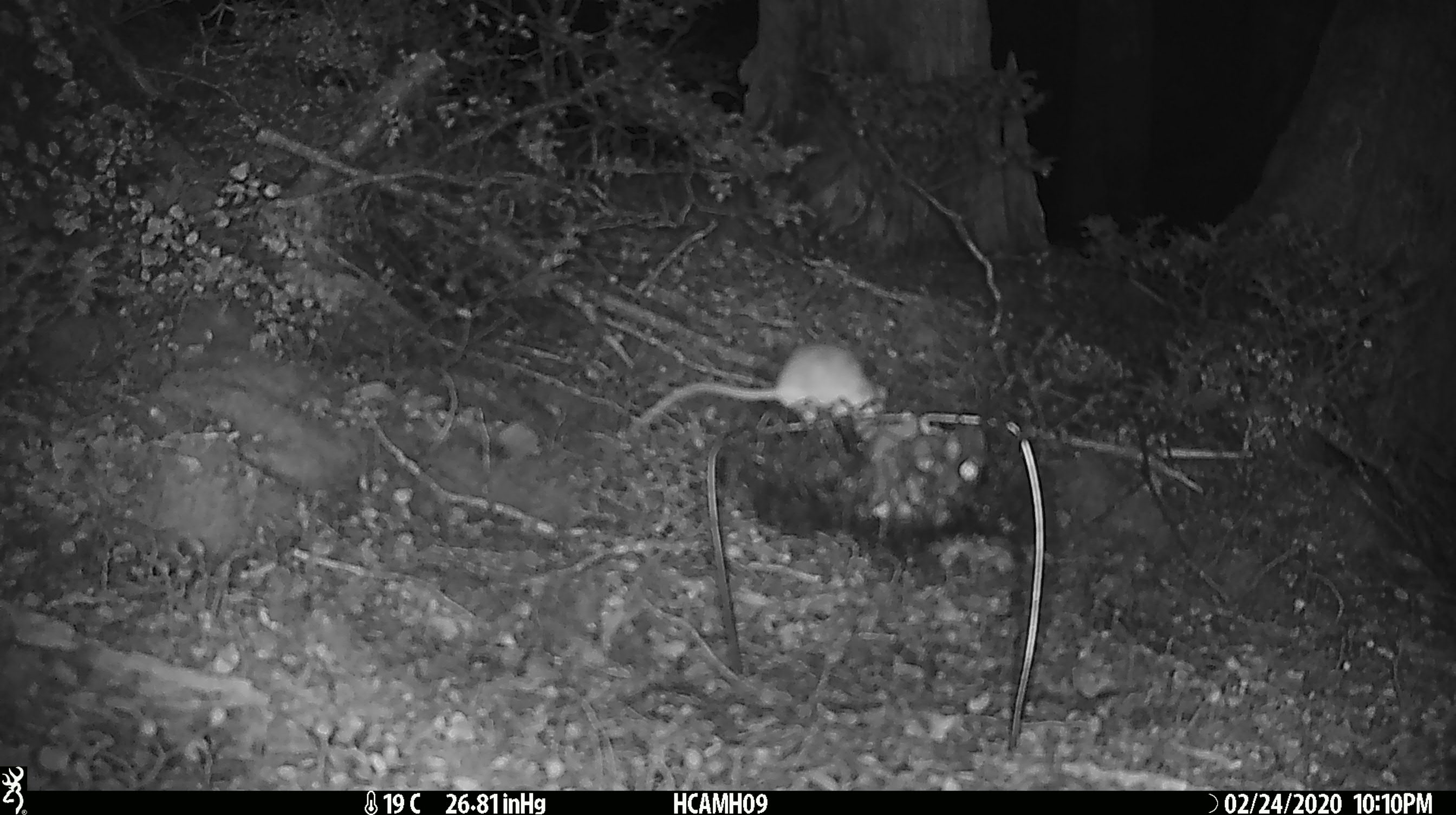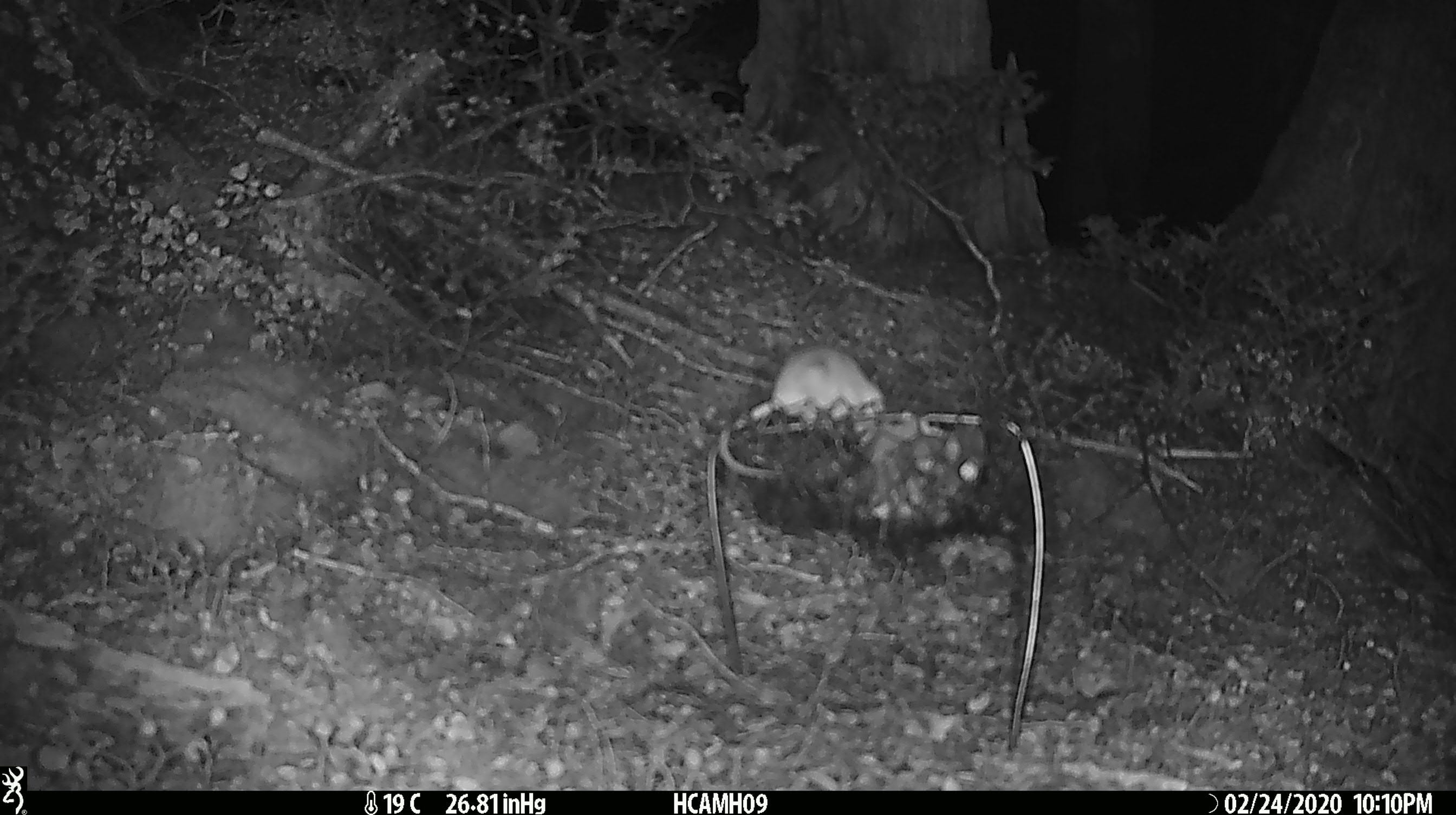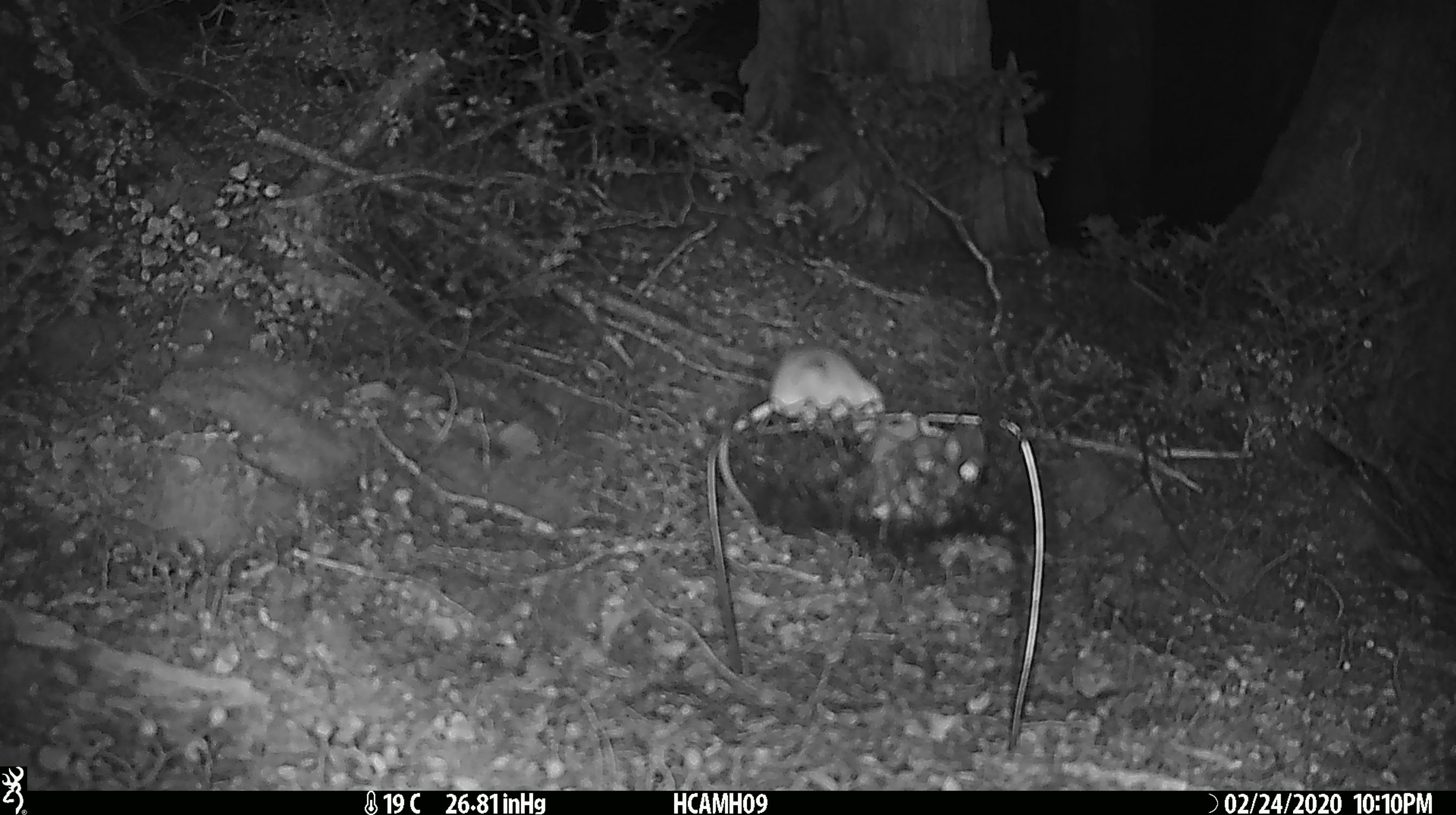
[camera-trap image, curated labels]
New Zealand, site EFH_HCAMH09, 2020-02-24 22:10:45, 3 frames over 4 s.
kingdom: Animalia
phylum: Chordata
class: Mammalia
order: Rodentia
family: Muridae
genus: Mus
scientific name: Mus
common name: mouse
Mouse (Mus).